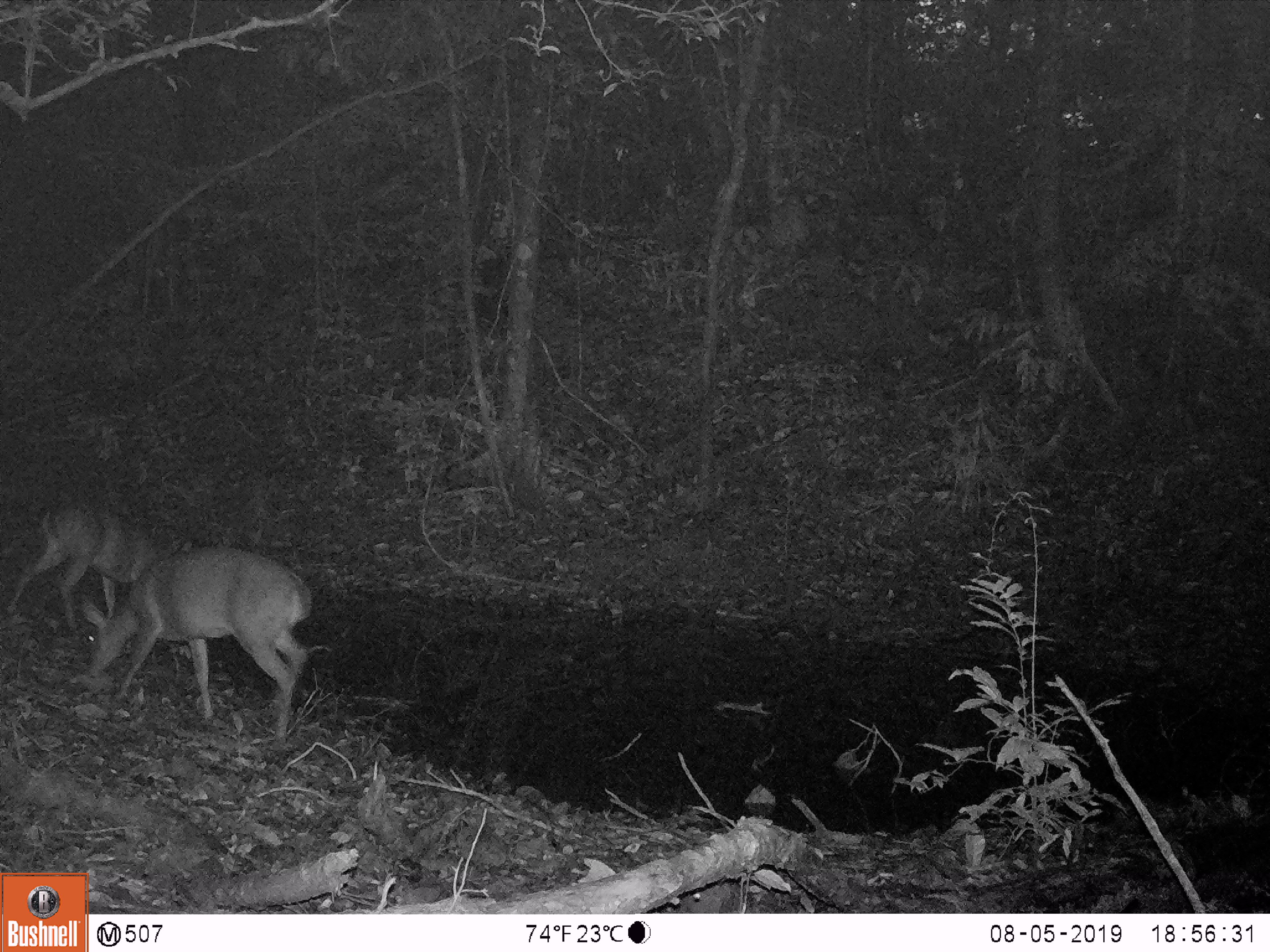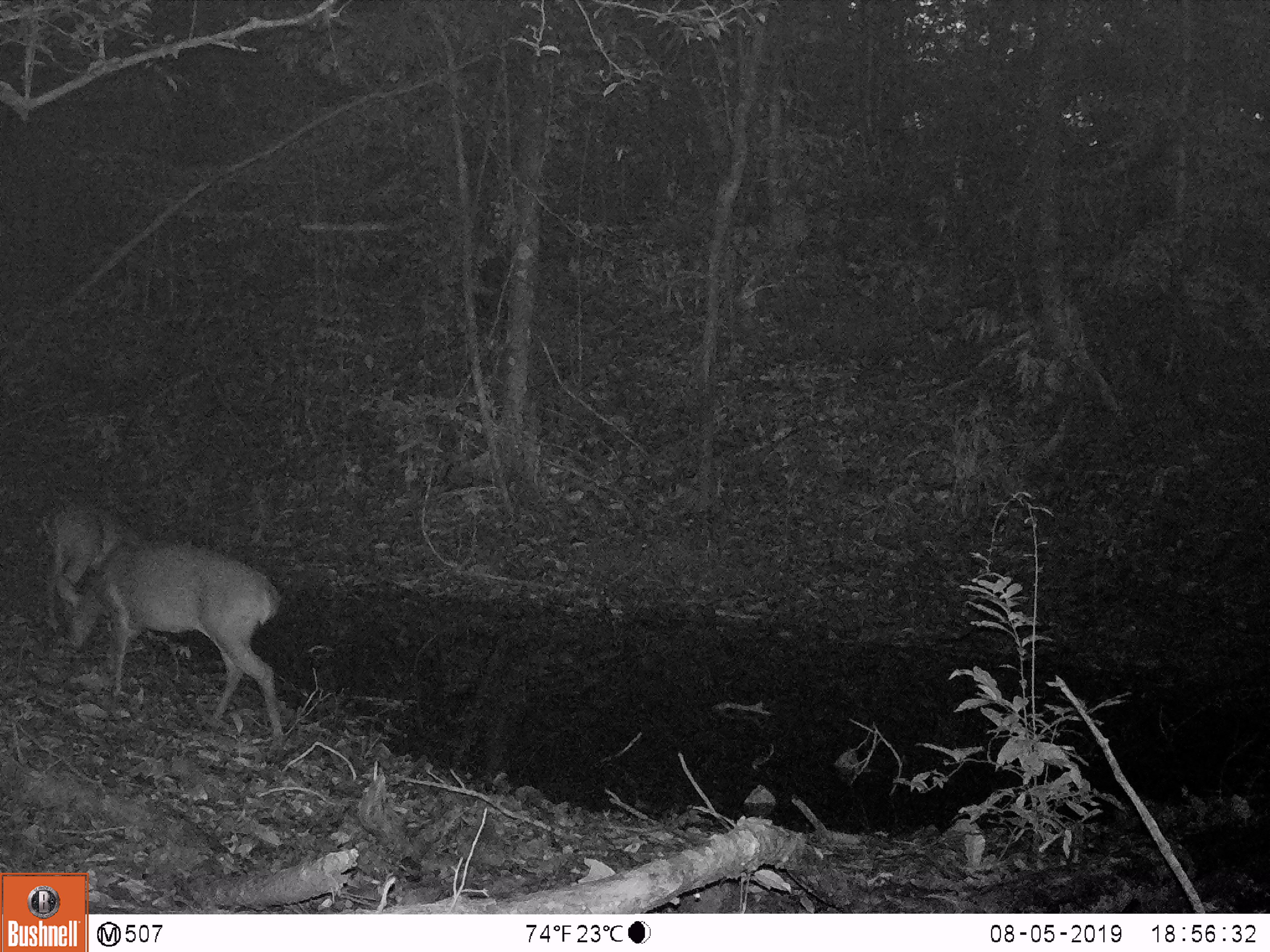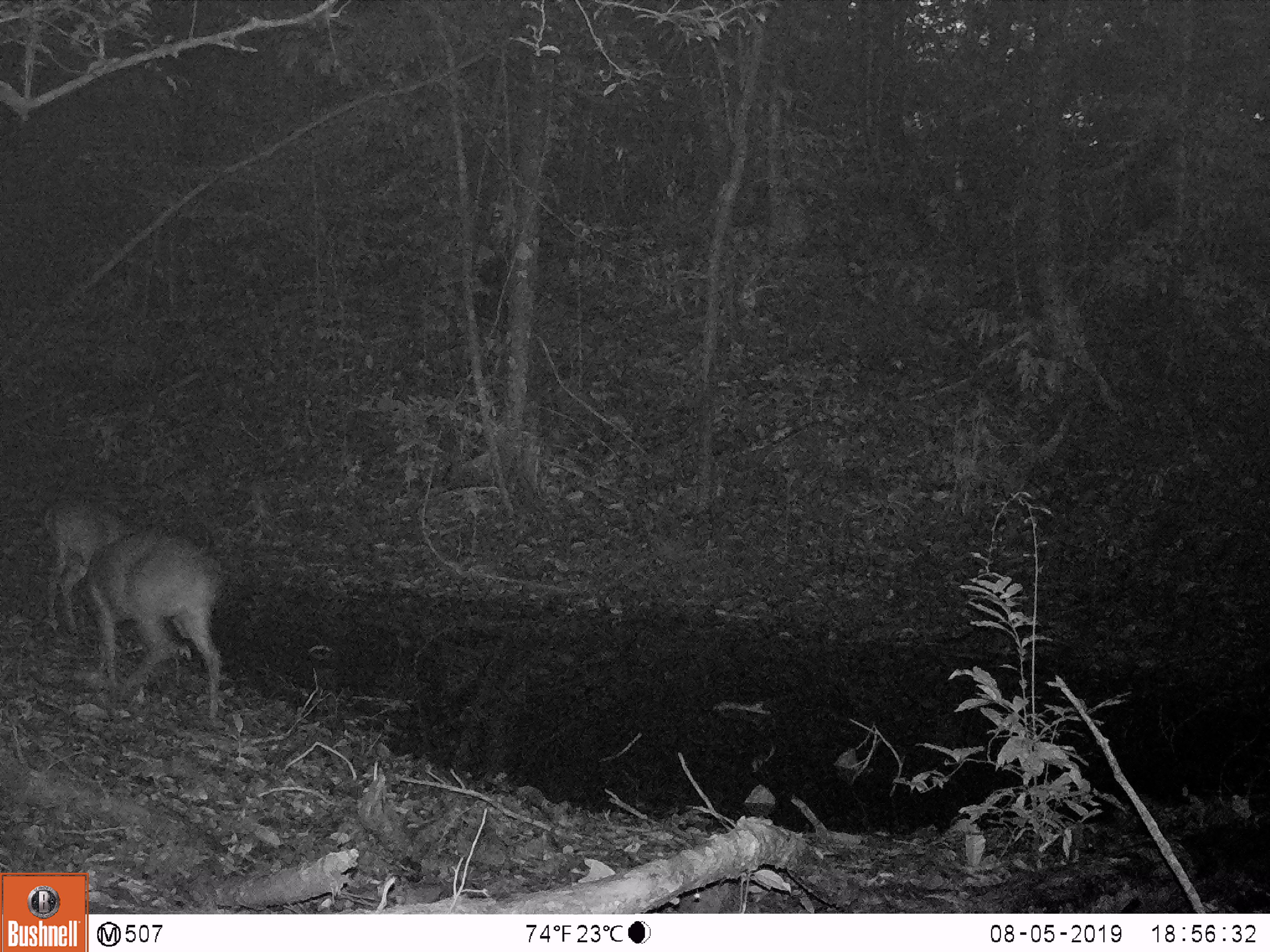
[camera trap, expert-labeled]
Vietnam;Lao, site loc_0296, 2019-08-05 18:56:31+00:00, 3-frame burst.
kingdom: Animalia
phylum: Chordata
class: Mammalia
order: Artiodactyla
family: Cervidae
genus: Muntiacus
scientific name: Muntiacus vuquangensis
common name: large-antlered muntjac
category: large antlered muntjac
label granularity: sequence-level